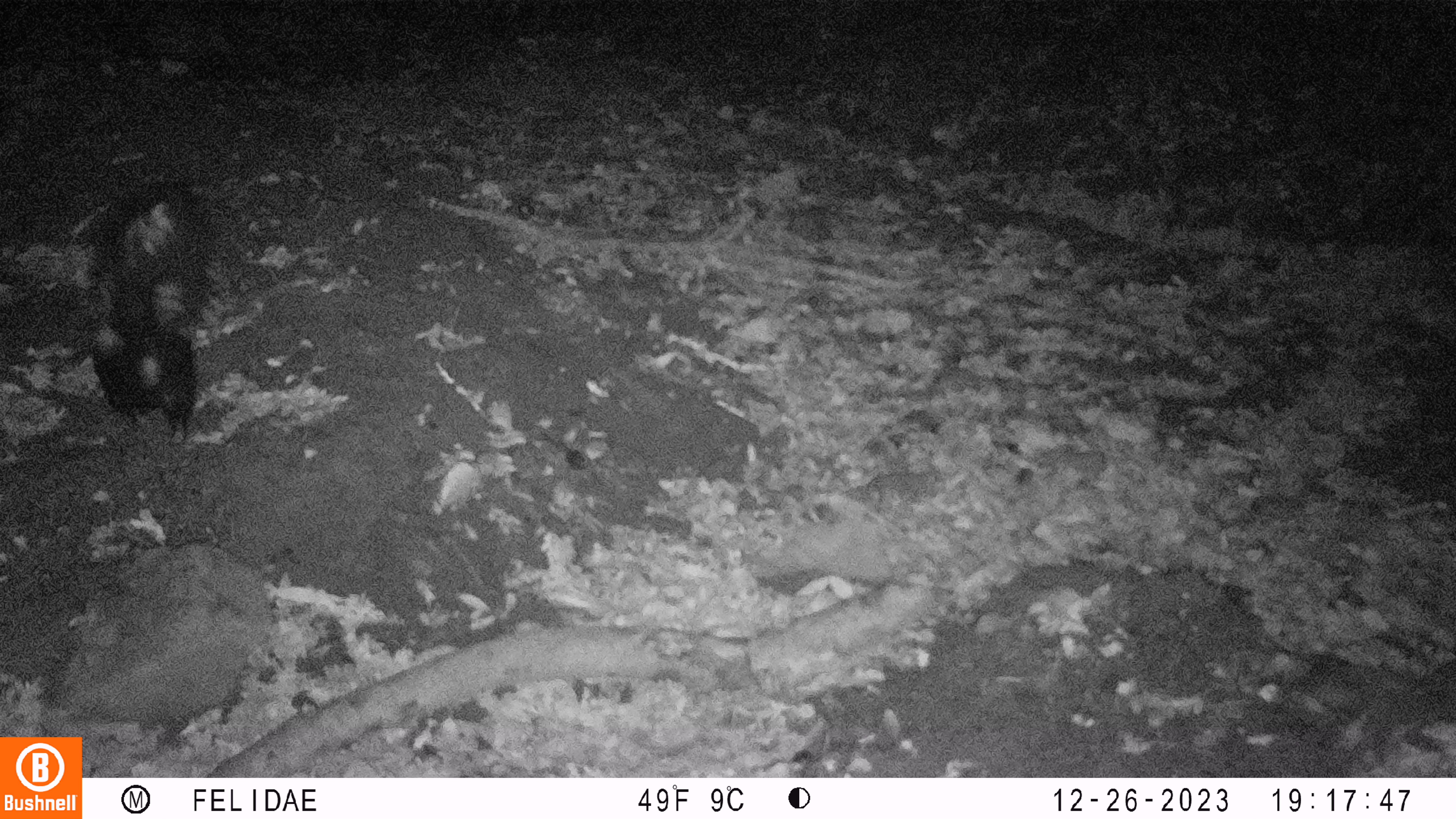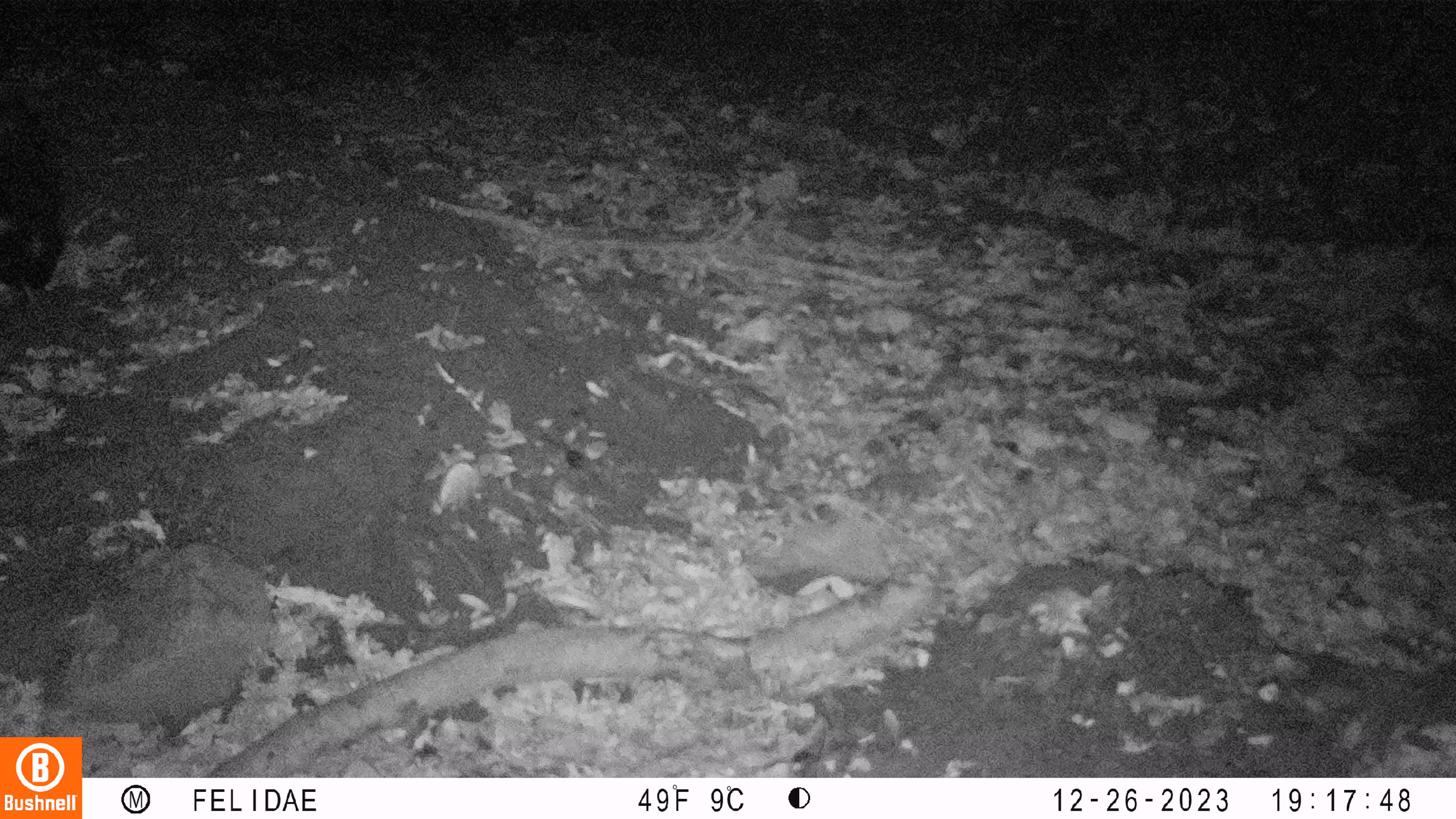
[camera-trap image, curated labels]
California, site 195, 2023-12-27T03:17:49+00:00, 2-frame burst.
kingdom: Animalia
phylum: Chordata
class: Mammalia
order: Carnivora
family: Mephitidae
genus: Mephitis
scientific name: Mephitis mephitis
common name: striped skunk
Striped skunk (Mephitis mephitis).